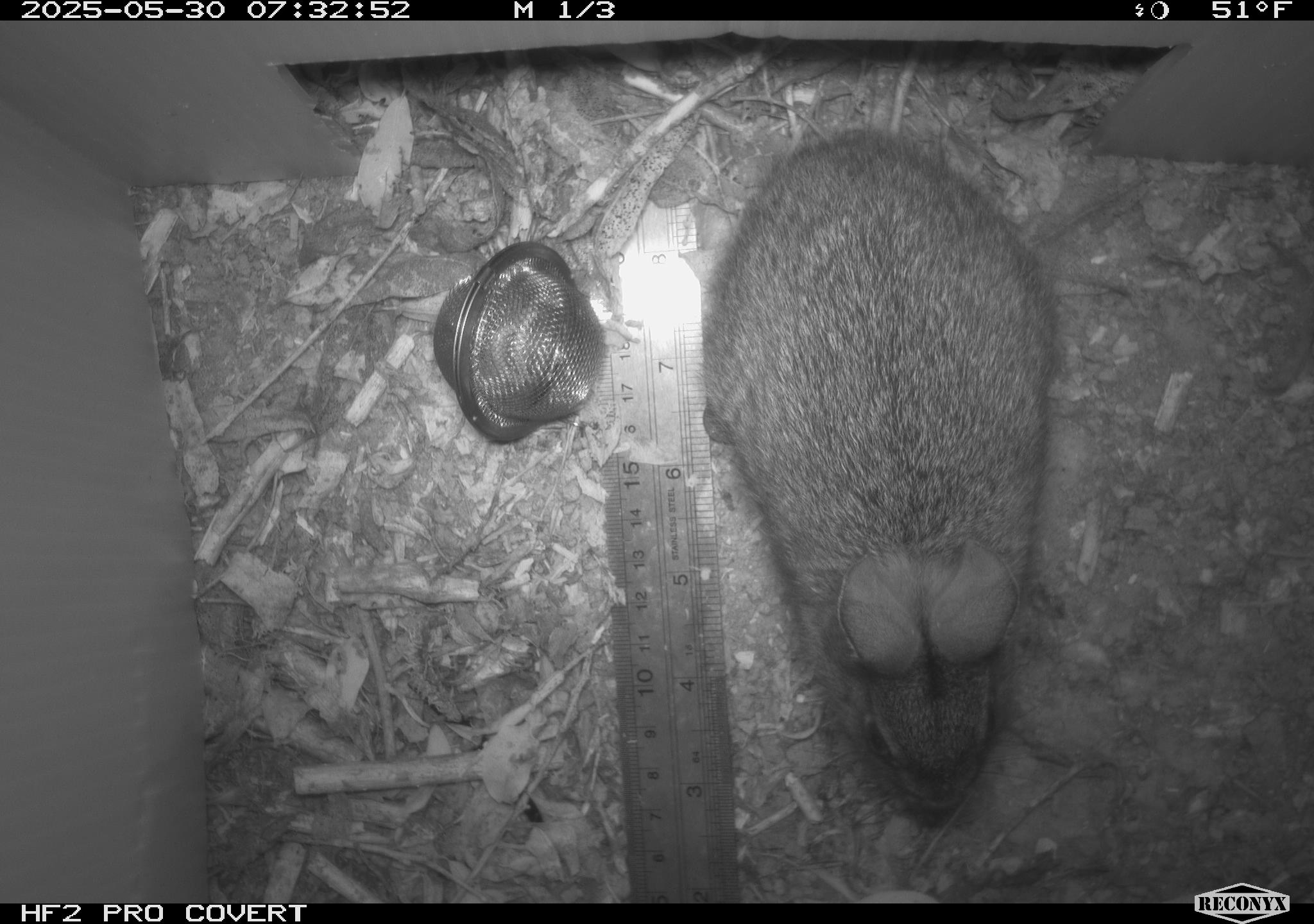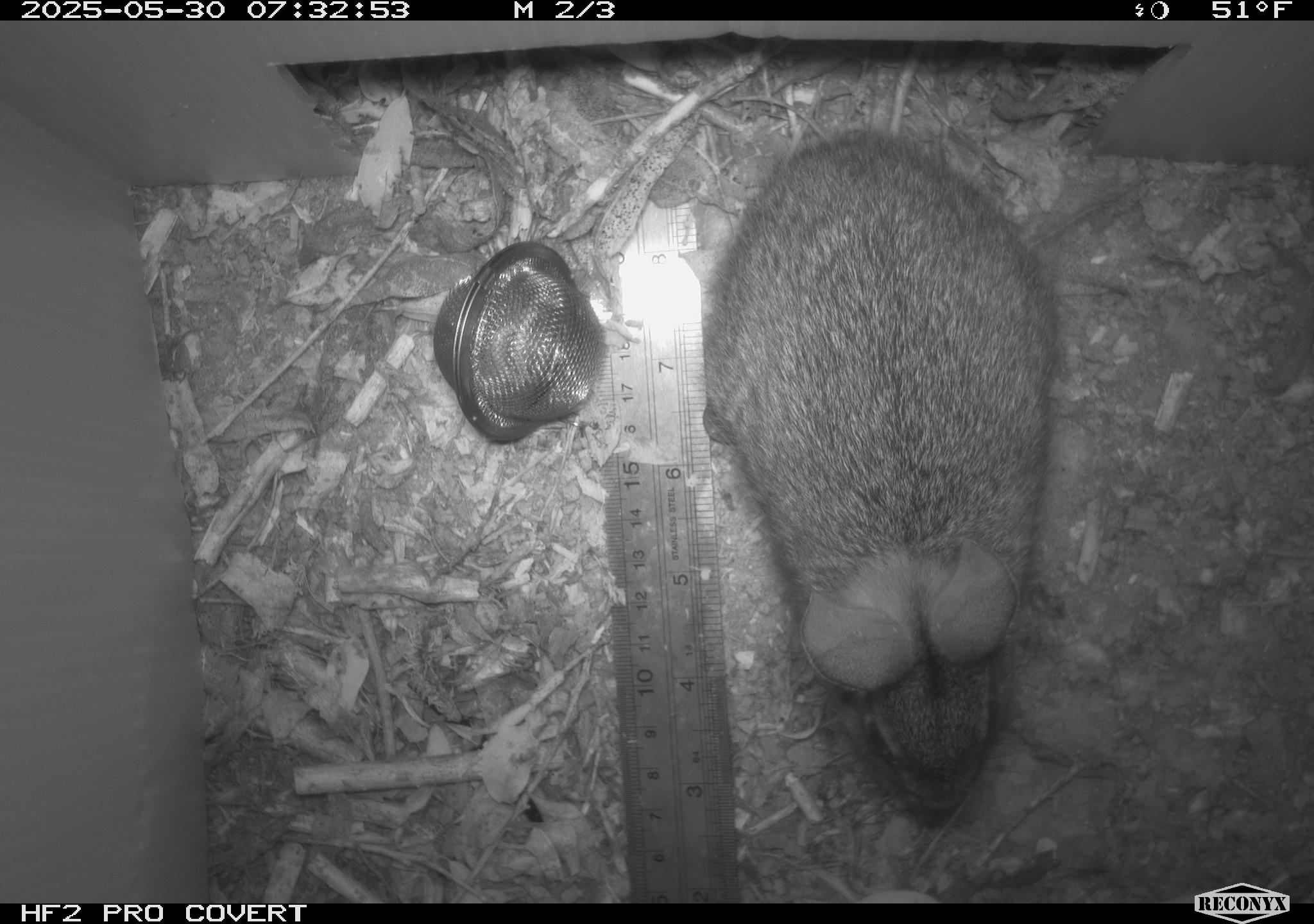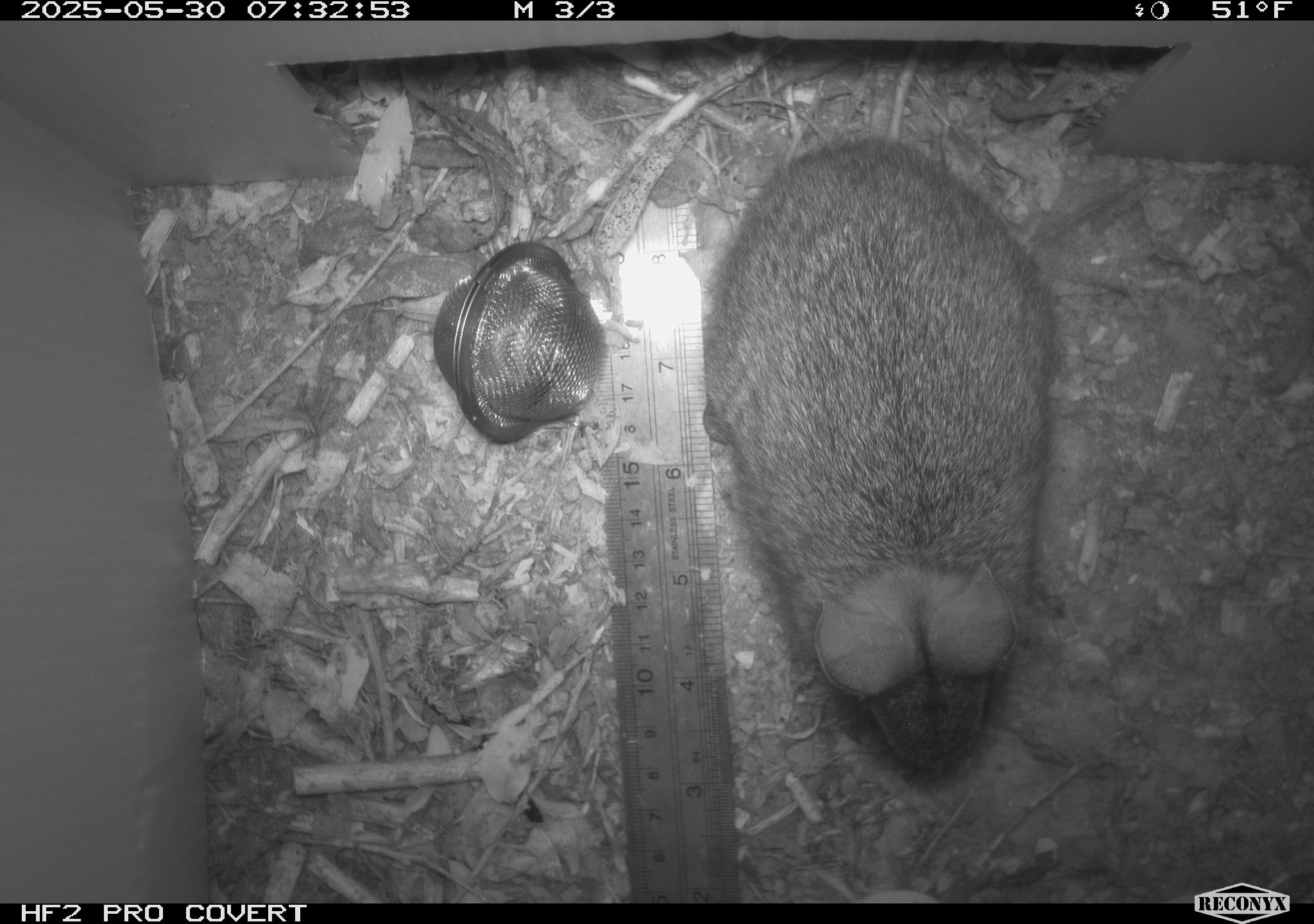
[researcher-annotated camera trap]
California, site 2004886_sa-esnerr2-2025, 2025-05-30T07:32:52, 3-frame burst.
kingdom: Animalia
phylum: Chordata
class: Mammalia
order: Lagomorpha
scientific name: Lagomorpha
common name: hares, rabbits, and pikas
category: lagomorpha order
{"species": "lagomorpha order (hares, rabbits, and pikas) (Lagomorpha)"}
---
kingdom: Animalia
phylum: Chordata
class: Mammalia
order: Lagomorpha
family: Leporidae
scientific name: Leporidae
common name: rabbit or hare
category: rabbit and hare family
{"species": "rabbit and hare family (rabbit or hare) (Leporidae)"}